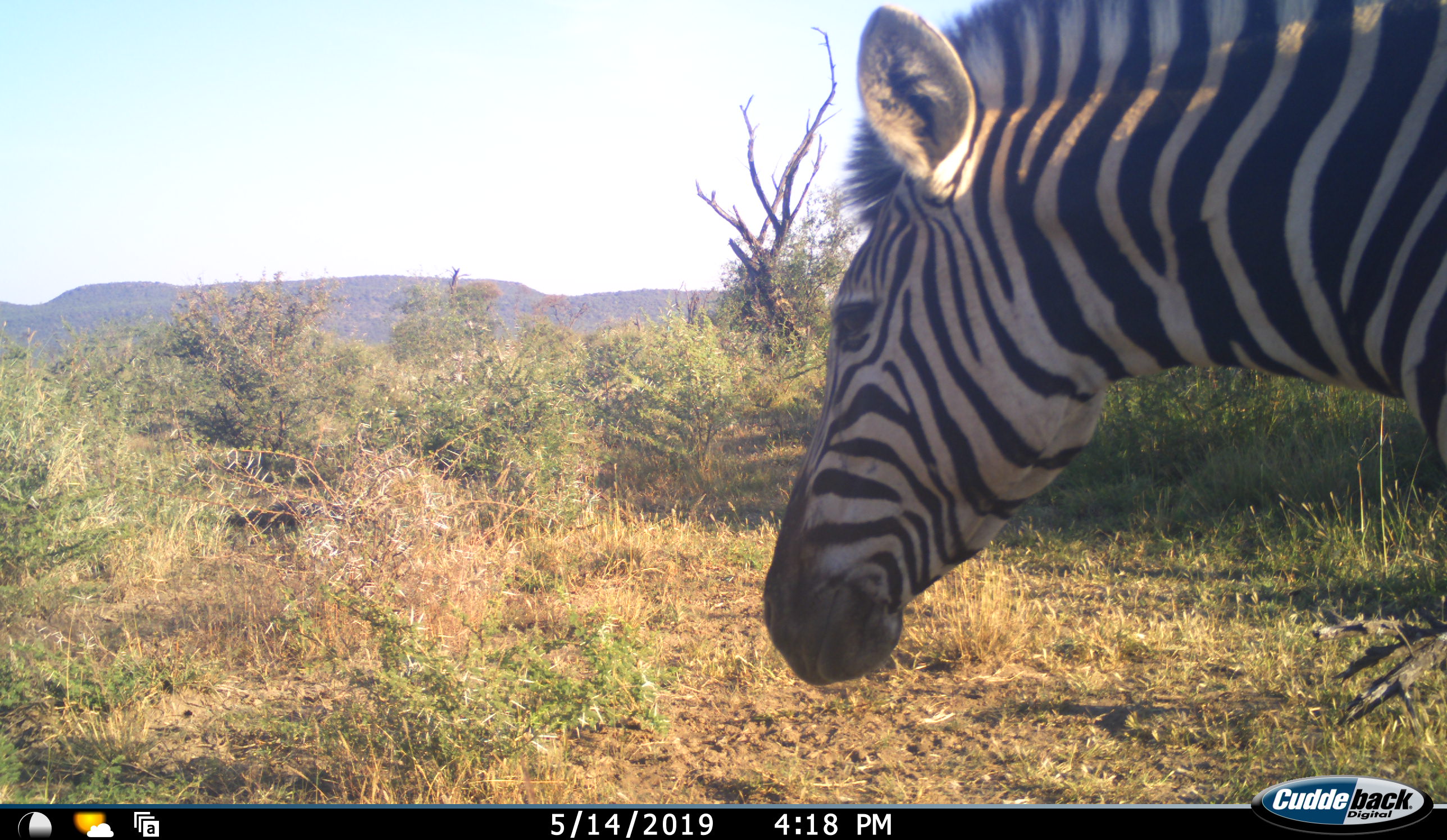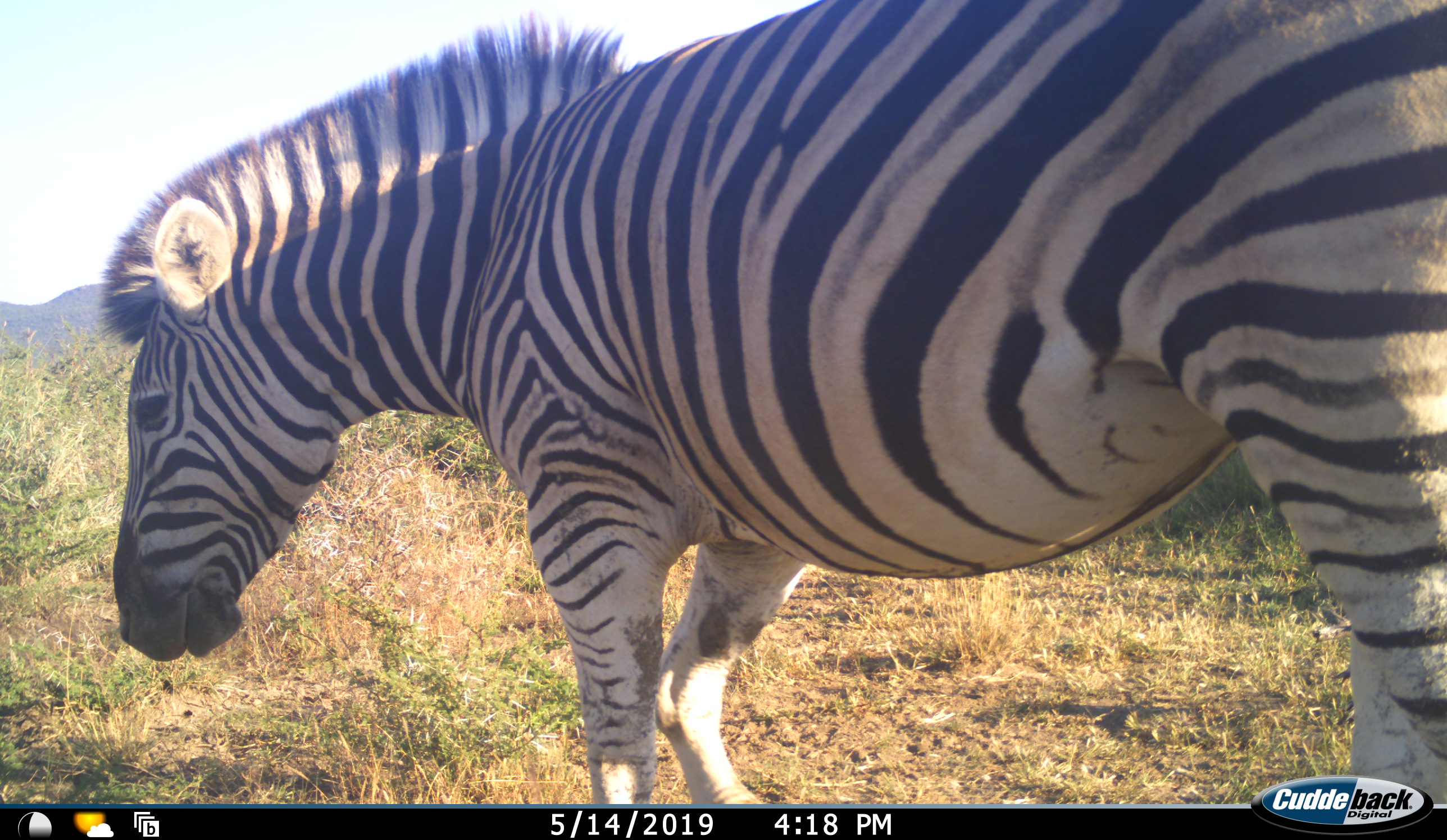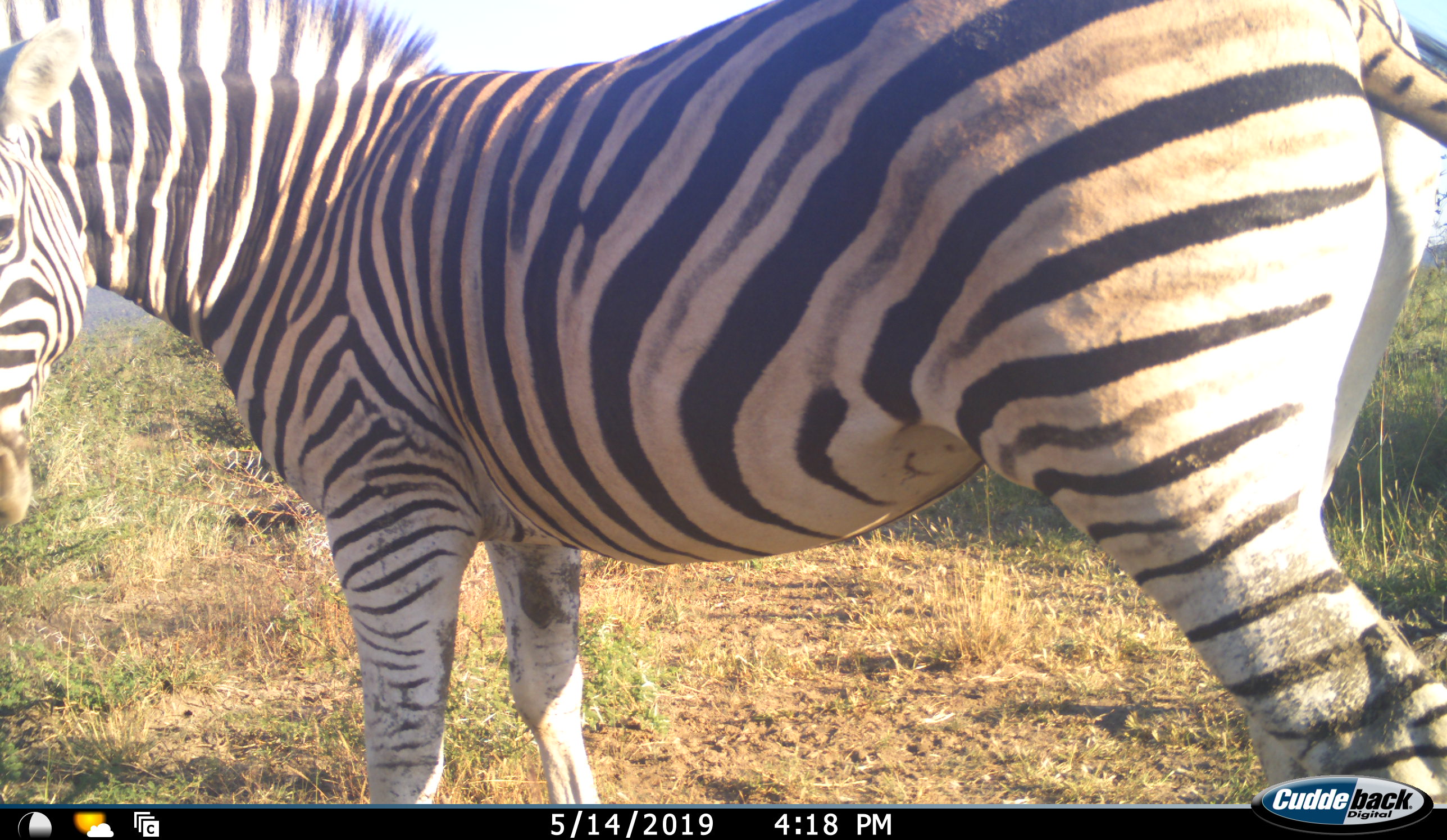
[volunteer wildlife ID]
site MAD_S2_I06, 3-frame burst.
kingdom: Animalia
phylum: Chordata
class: Mammalia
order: Perissodactyla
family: Equidae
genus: Equus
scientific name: Equus quagga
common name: plains zebra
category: zebraplains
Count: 1.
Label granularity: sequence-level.